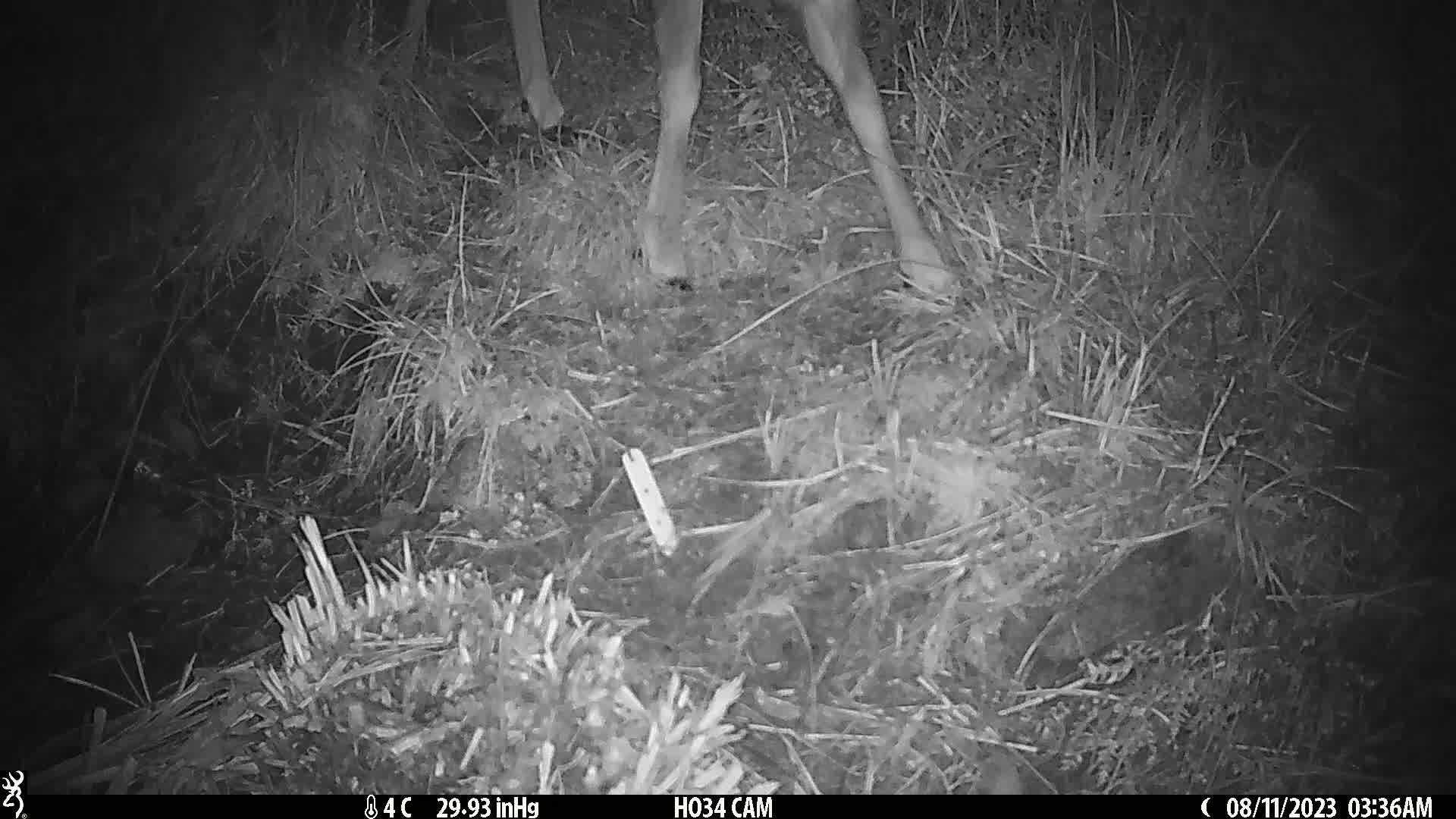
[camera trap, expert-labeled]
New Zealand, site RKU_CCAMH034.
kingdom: Animalia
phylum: Chordata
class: Mammalia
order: Artiodactyla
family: Cervidae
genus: Odocoileus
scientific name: Odocoileus virginianus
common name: white-tailed deer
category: white tailed deer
White tailed deer (white-tailed deer) (Odocoileus virginianus).